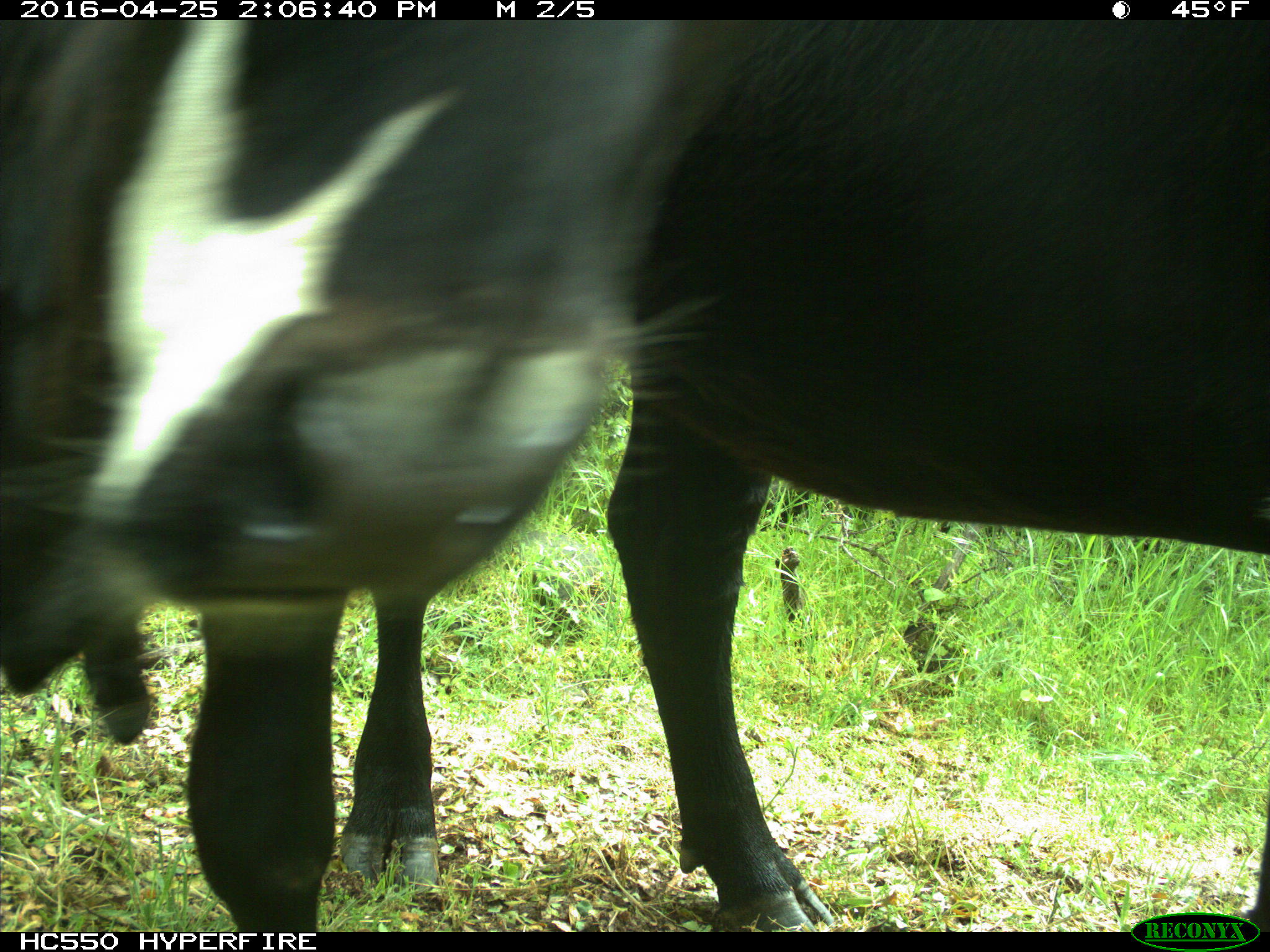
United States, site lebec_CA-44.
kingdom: Animalia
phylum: Chordata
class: Mammalia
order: Artiodactyla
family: Bovidae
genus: Bos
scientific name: Bos taurus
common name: domestic cow